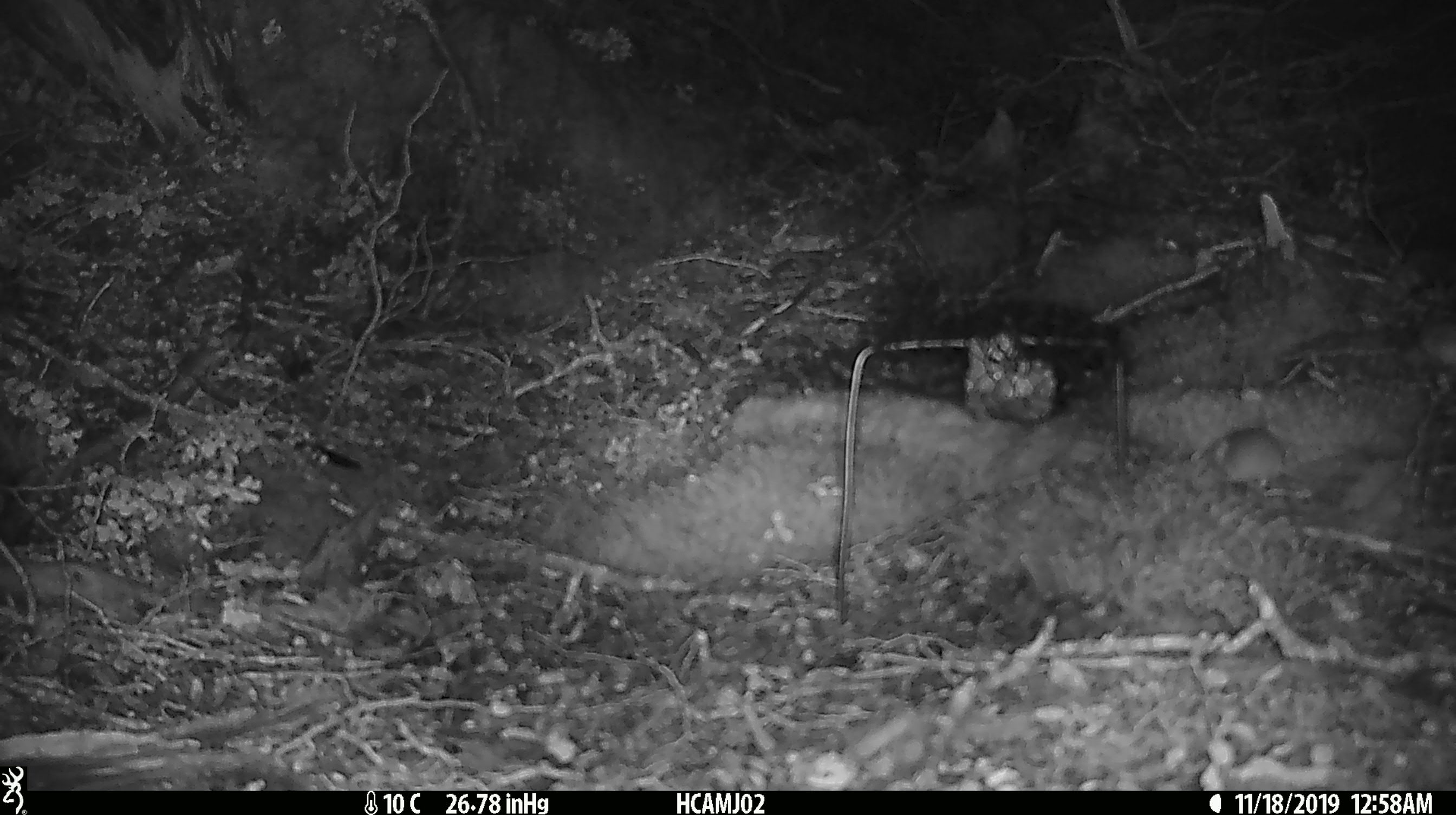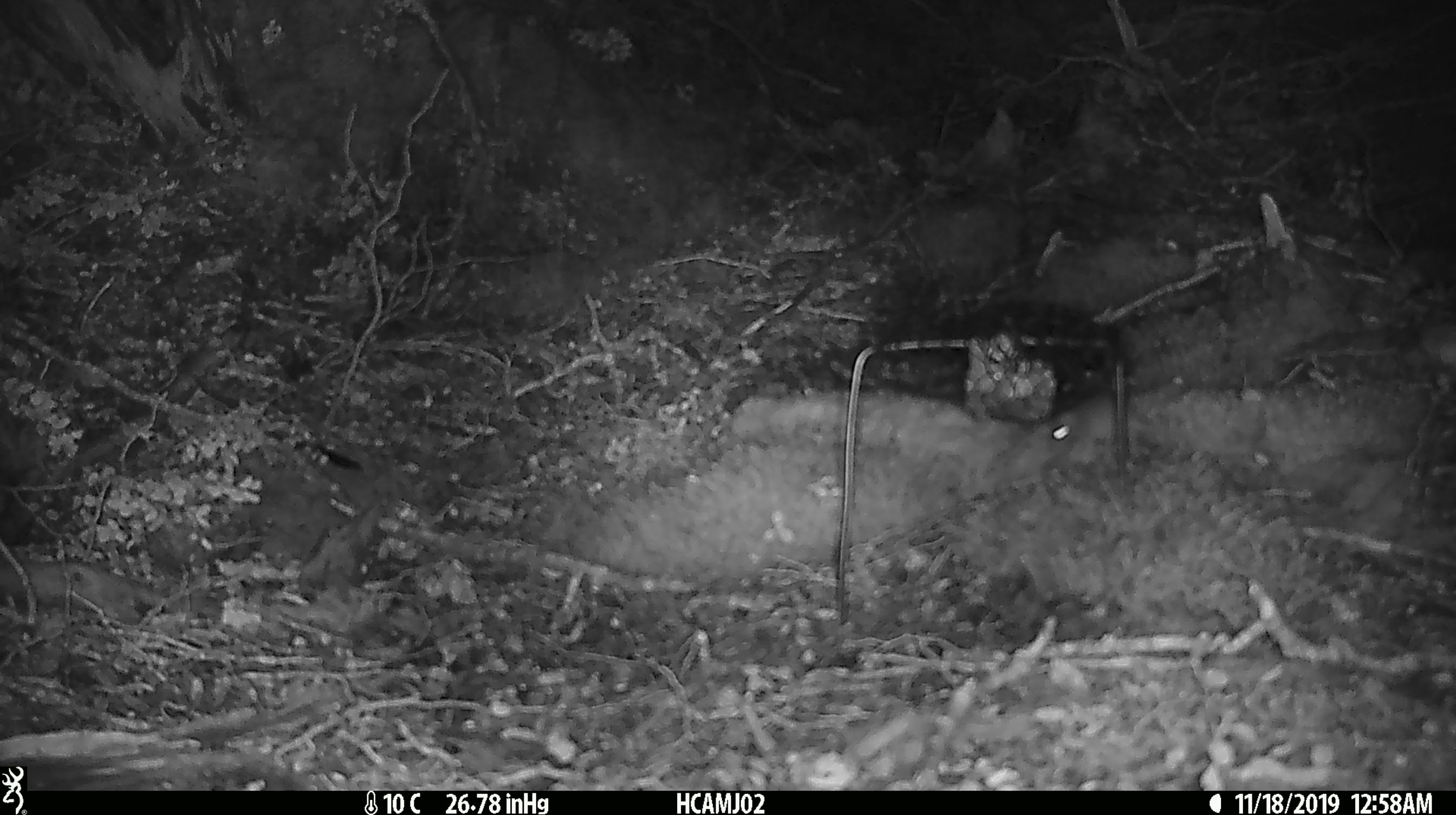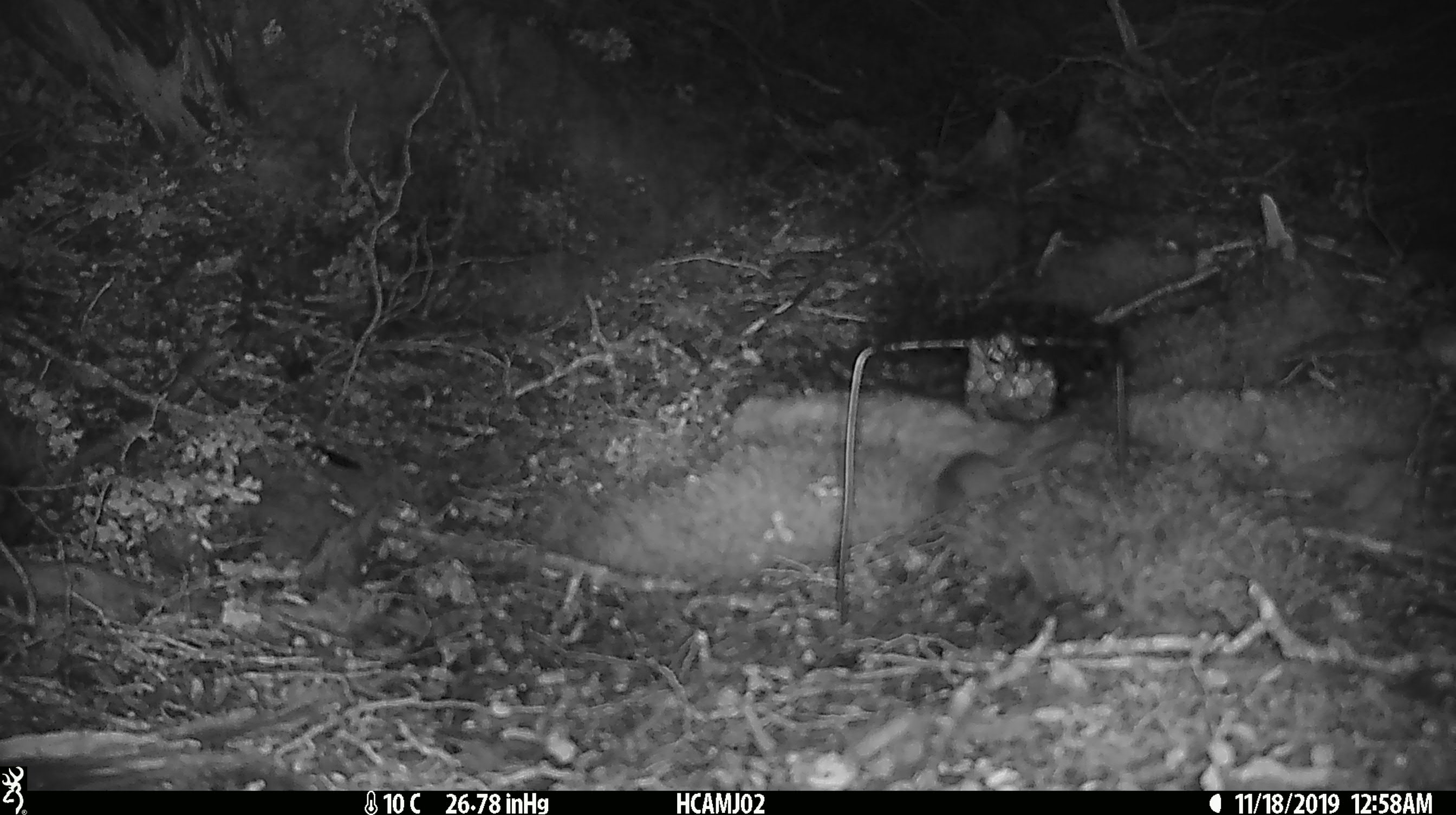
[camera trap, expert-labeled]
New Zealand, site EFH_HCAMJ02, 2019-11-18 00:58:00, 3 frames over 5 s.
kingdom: Animalia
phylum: Chordata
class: Mammalia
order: Rodentia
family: Muridae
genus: Mus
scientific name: Mus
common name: mouse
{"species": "mouse (Mus)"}